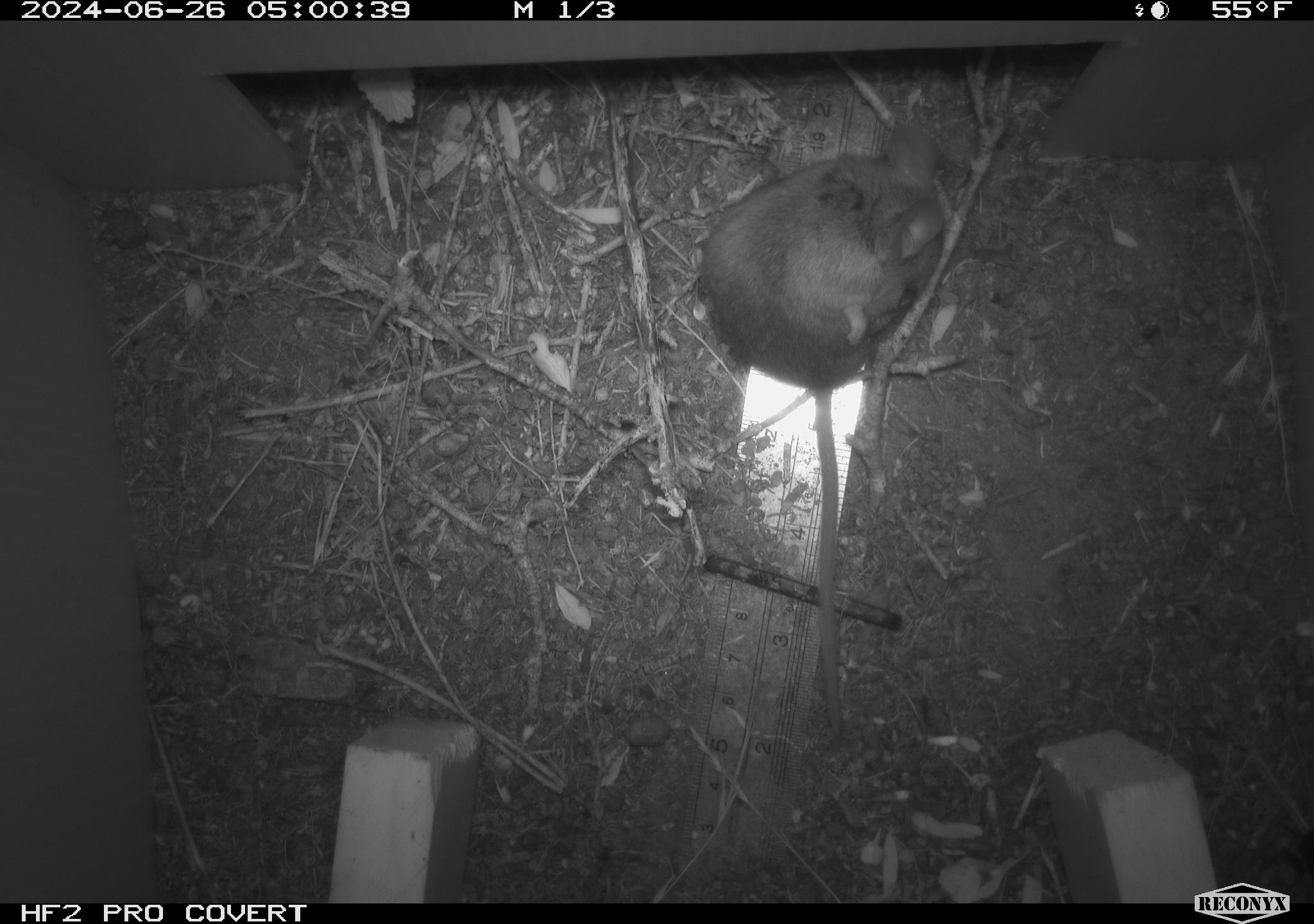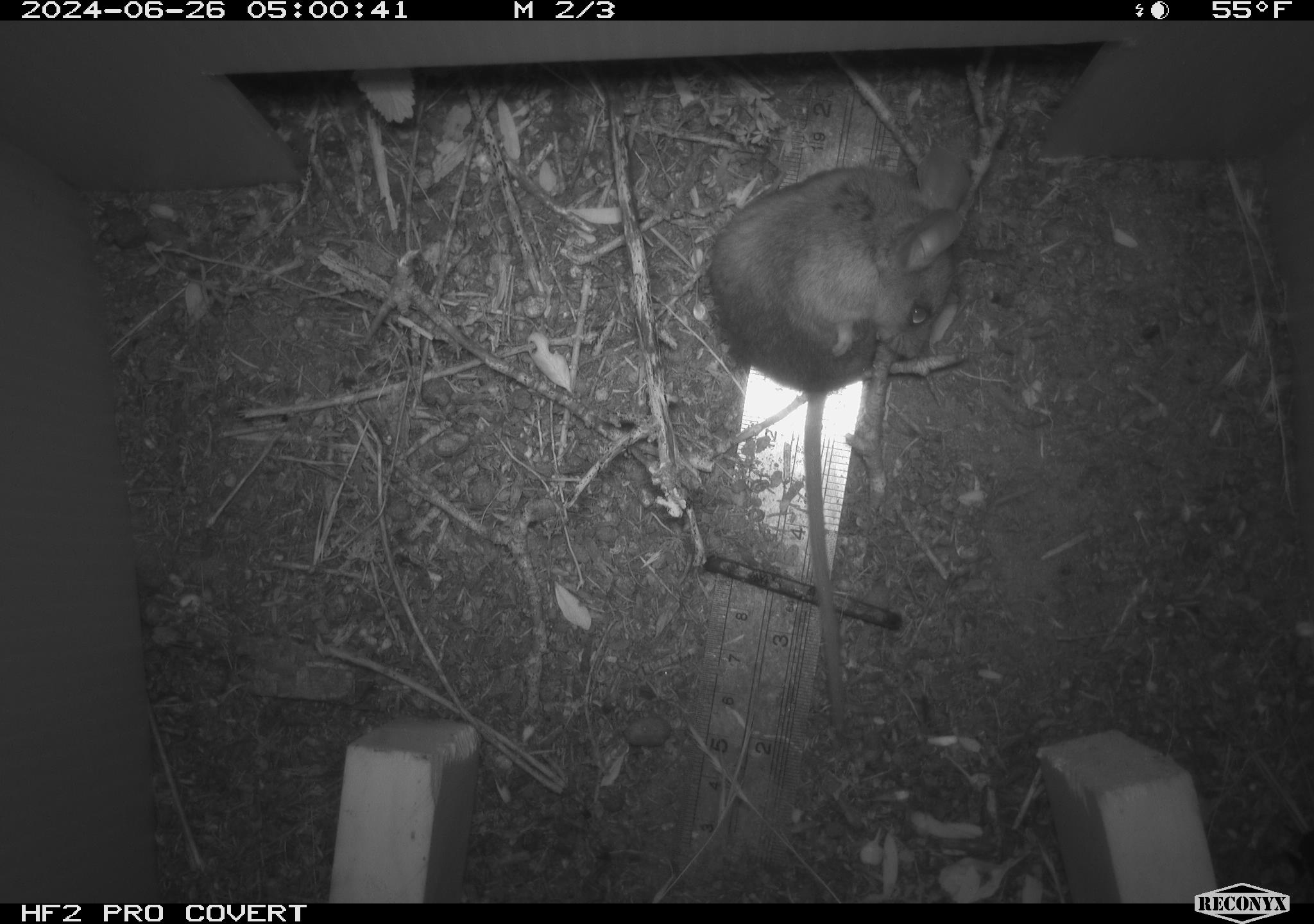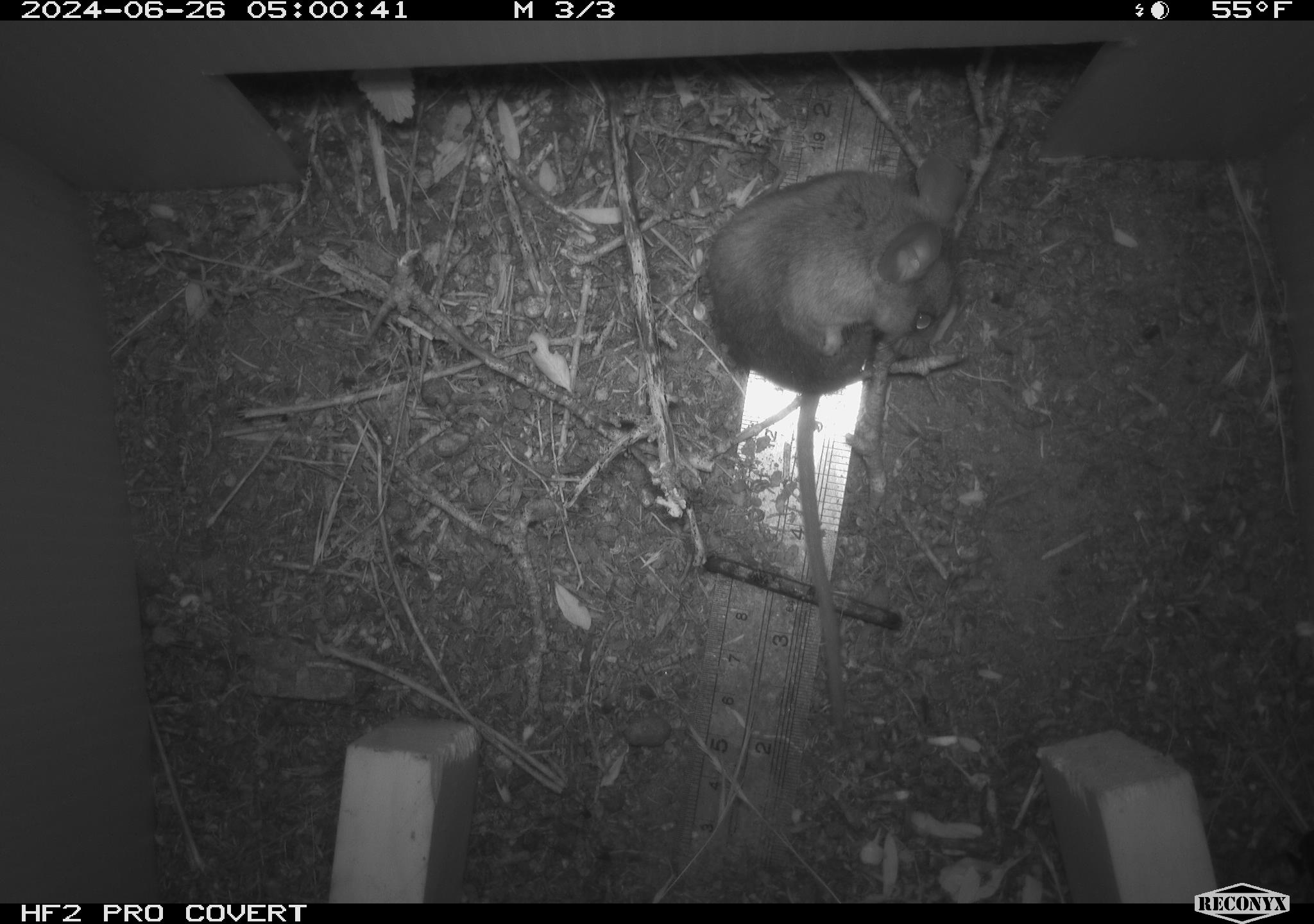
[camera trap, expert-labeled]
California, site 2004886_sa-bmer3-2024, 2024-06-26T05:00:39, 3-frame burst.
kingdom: Animalia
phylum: Chordata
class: Mammalia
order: Rodentia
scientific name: Rodentia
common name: mouse species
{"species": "mouse species (Rodentia)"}